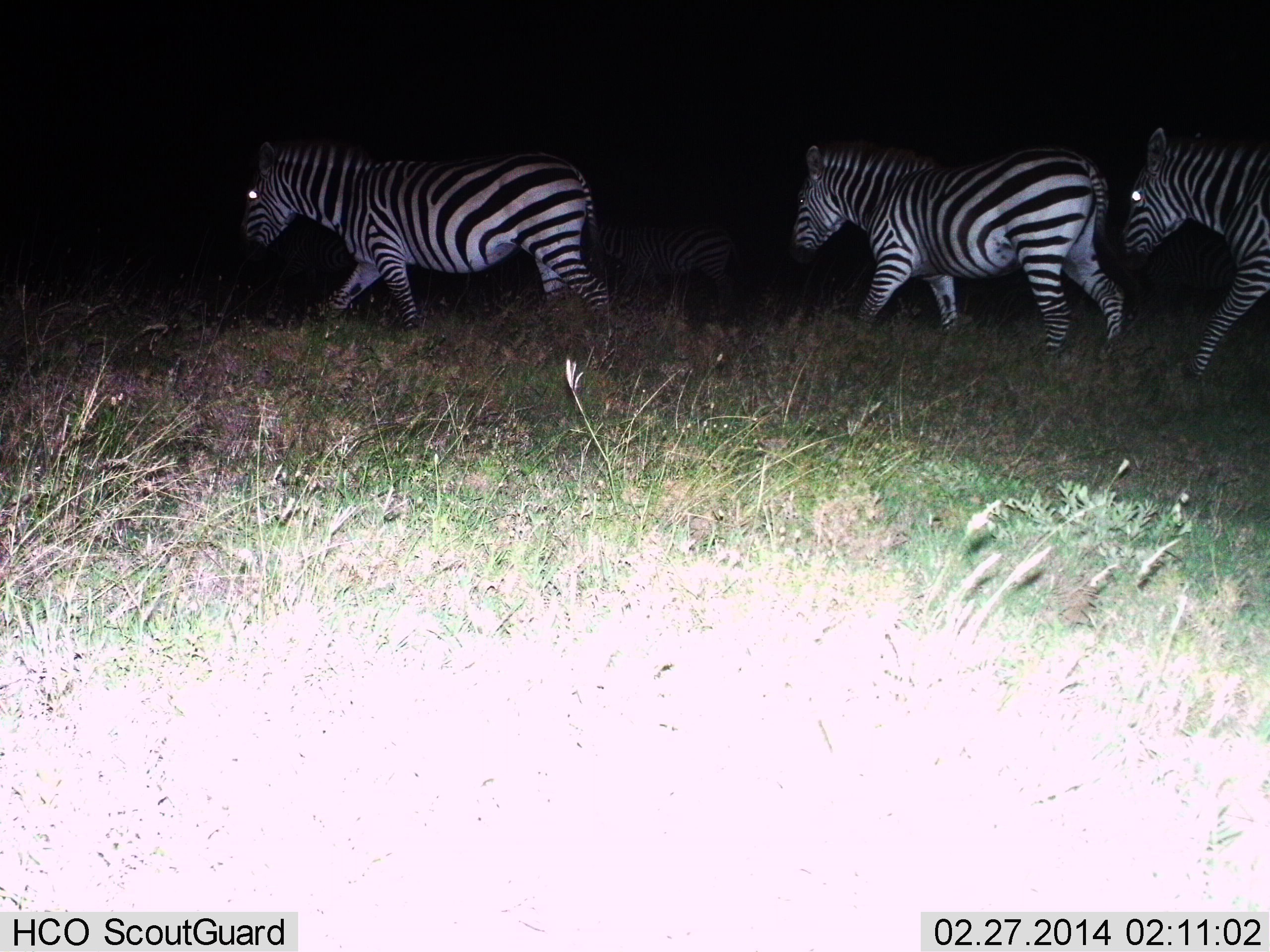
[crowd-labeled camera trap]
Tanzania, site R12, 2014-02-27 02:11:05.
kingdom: Animalia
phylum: Chordata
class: Mammalia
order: Perissodactyla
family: Equidae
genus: Equus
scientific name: Equus quagga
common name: plains zebra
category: zebra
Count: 3.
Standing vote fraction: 0%.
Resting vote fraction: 0%.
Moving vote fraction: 100%.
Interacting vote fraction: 0%.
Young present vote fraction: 0%.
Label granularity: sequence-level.